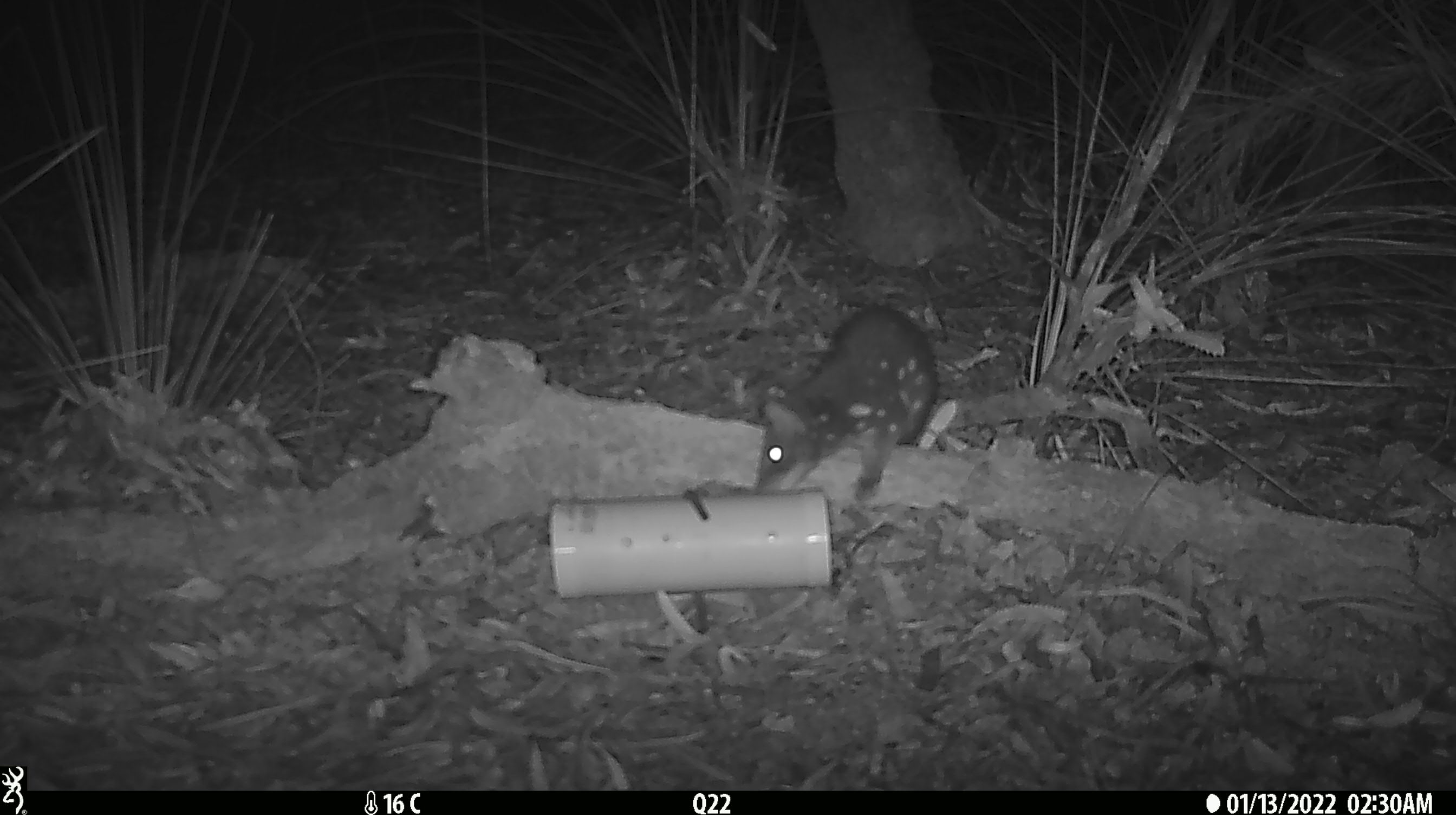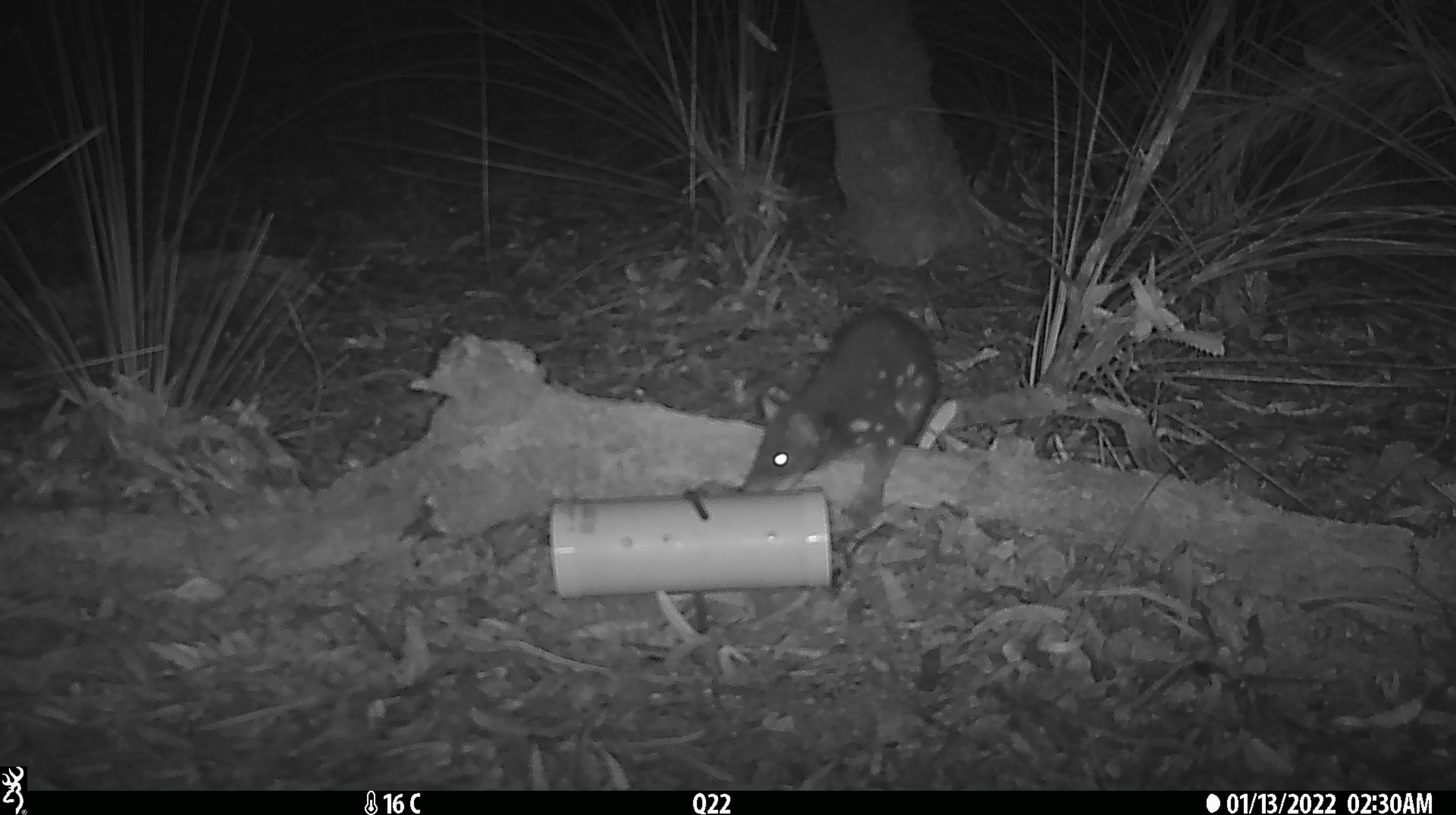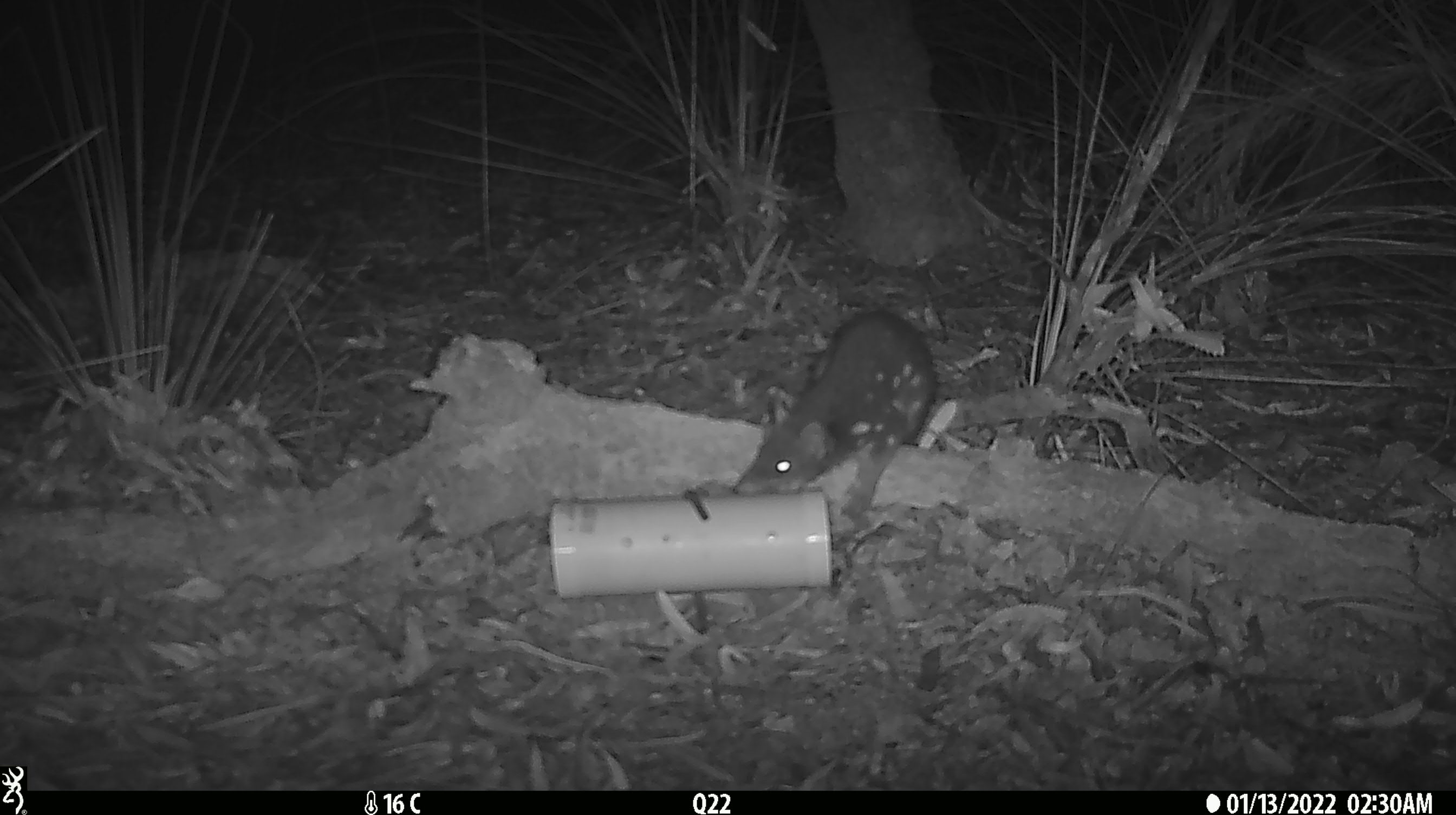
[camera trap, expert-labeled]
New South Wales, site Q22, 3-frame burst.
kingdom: Animalia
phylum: Chordata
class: Mammalia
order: Dasyuromorphia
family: Dasyuridae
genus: Dasyurus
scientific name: Dasyurus maculatus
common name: spotted-tailed quoll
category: quoll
Quoll (spotted-tailed quoll) (Dasyurus maculatus).